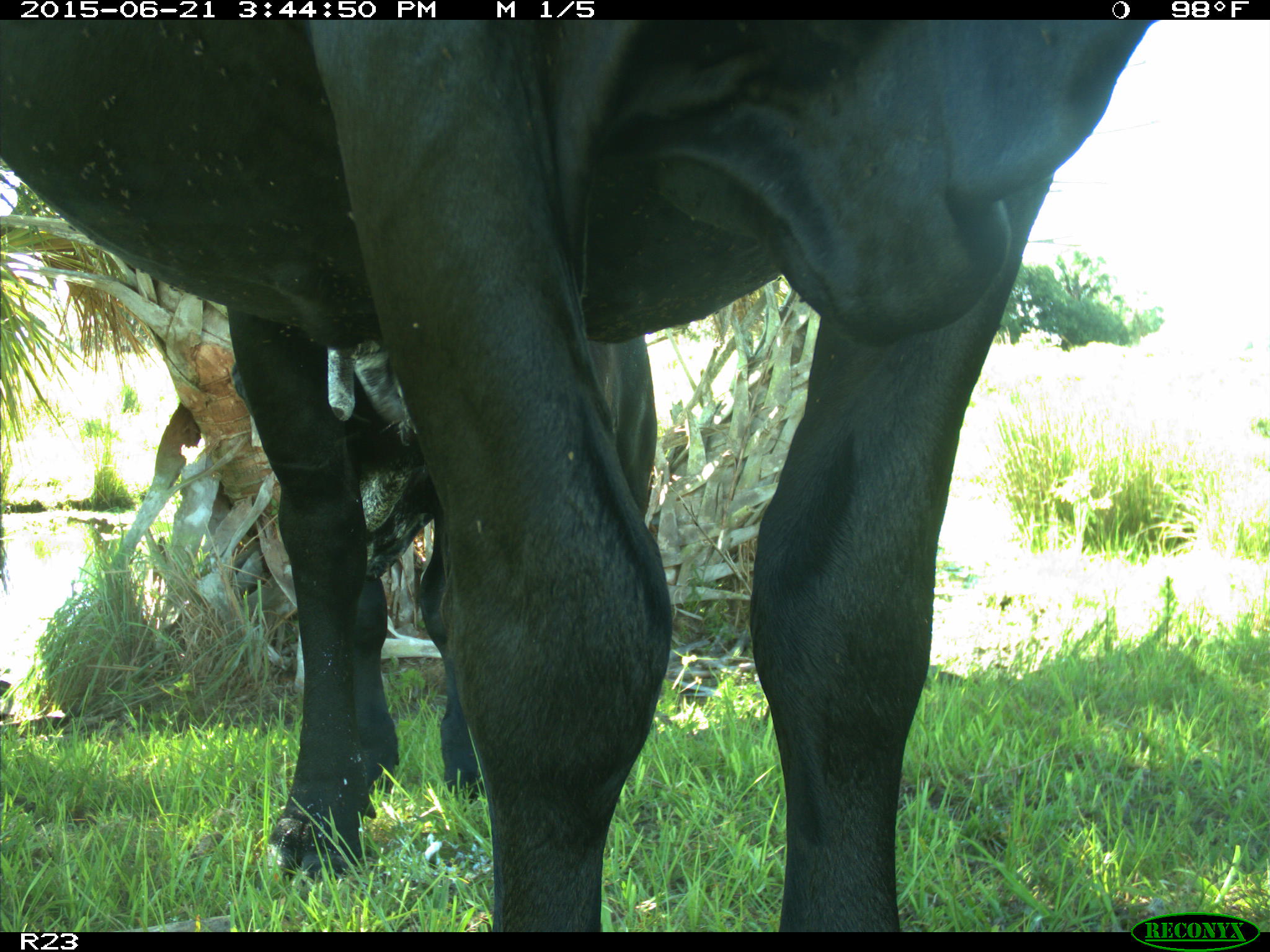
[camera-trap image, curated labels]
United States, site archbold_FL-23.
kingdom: Animalia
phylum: Chordata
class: Mammalia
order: Artiodactyla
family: Bovidae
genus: Bos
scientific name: Bos taurus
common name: domestic cow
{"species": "Bos taurus (domestic cow)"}